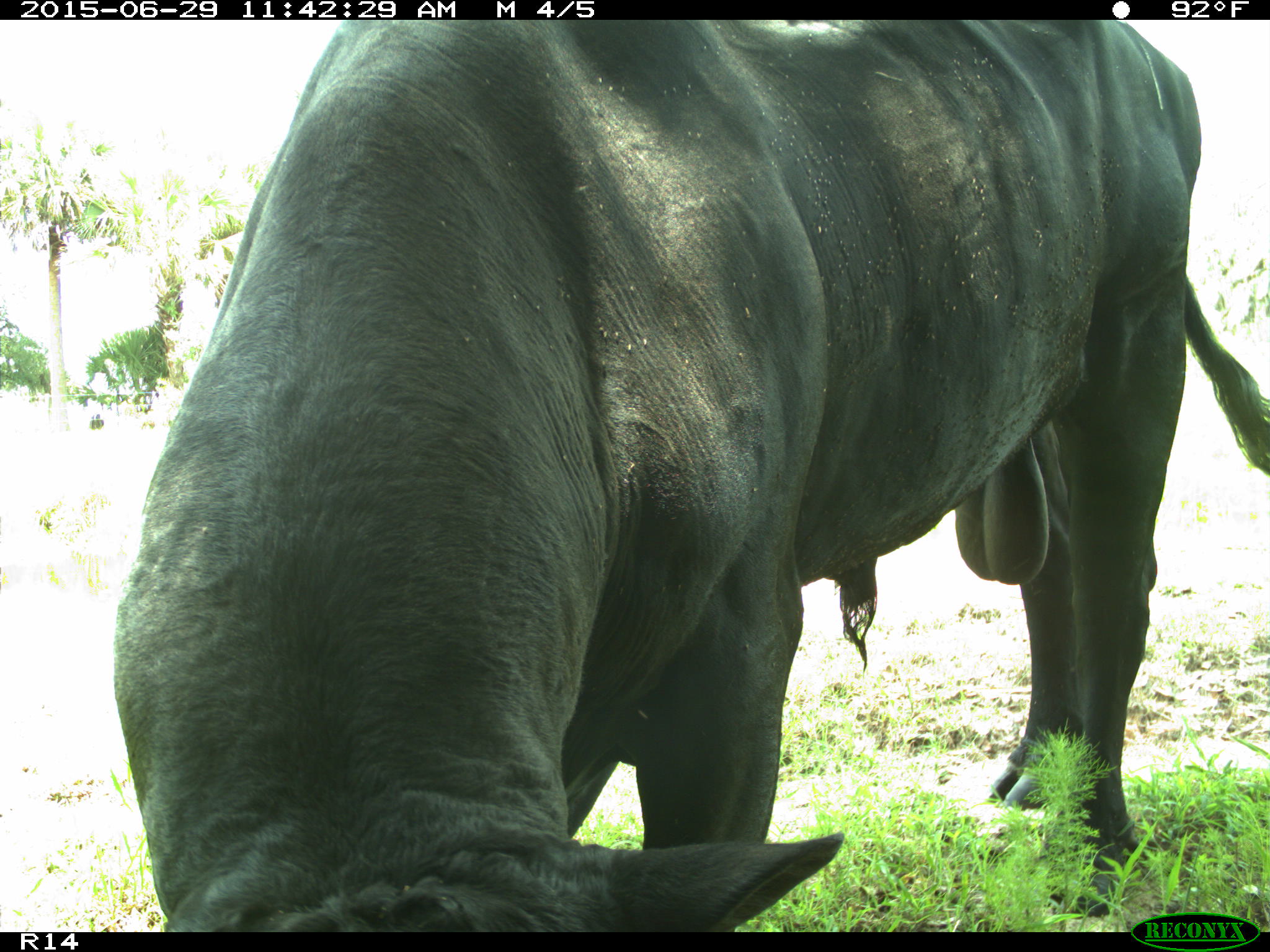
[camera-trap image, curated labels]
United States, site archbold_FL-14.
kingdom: Animalia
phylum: Chordata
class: Mammalia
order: Artiodactyla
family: Bovidae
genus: Bos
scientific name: Bos taurus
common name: domestic cow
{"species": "Bos taurus (domestic cow)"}